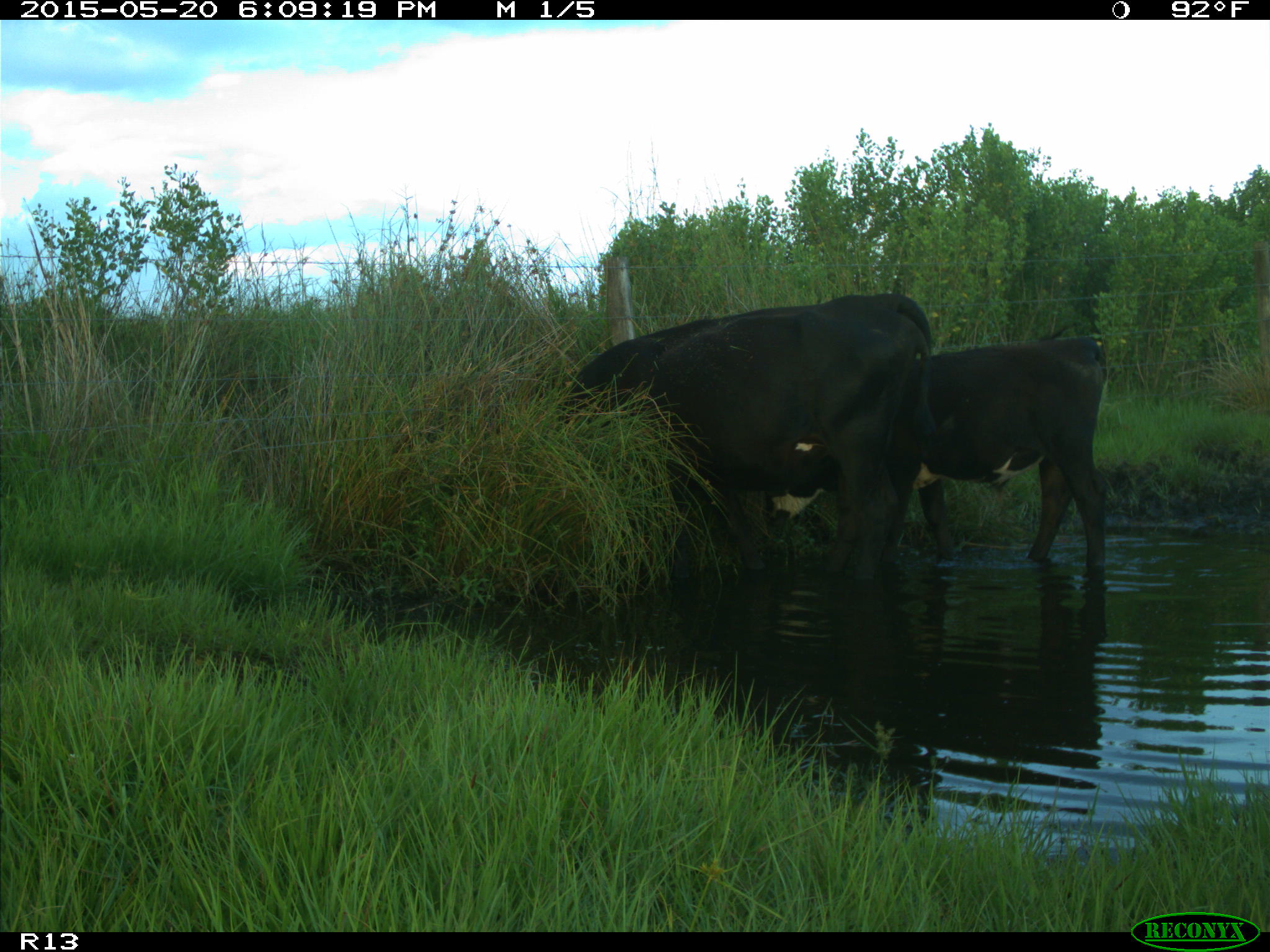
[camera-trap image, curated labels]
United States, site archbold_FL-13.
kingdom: Animalia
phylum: Chordata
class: Mammalia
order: Artiodactyla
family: Bovidae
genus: Bos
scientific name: Bos taurus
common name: domestic cow